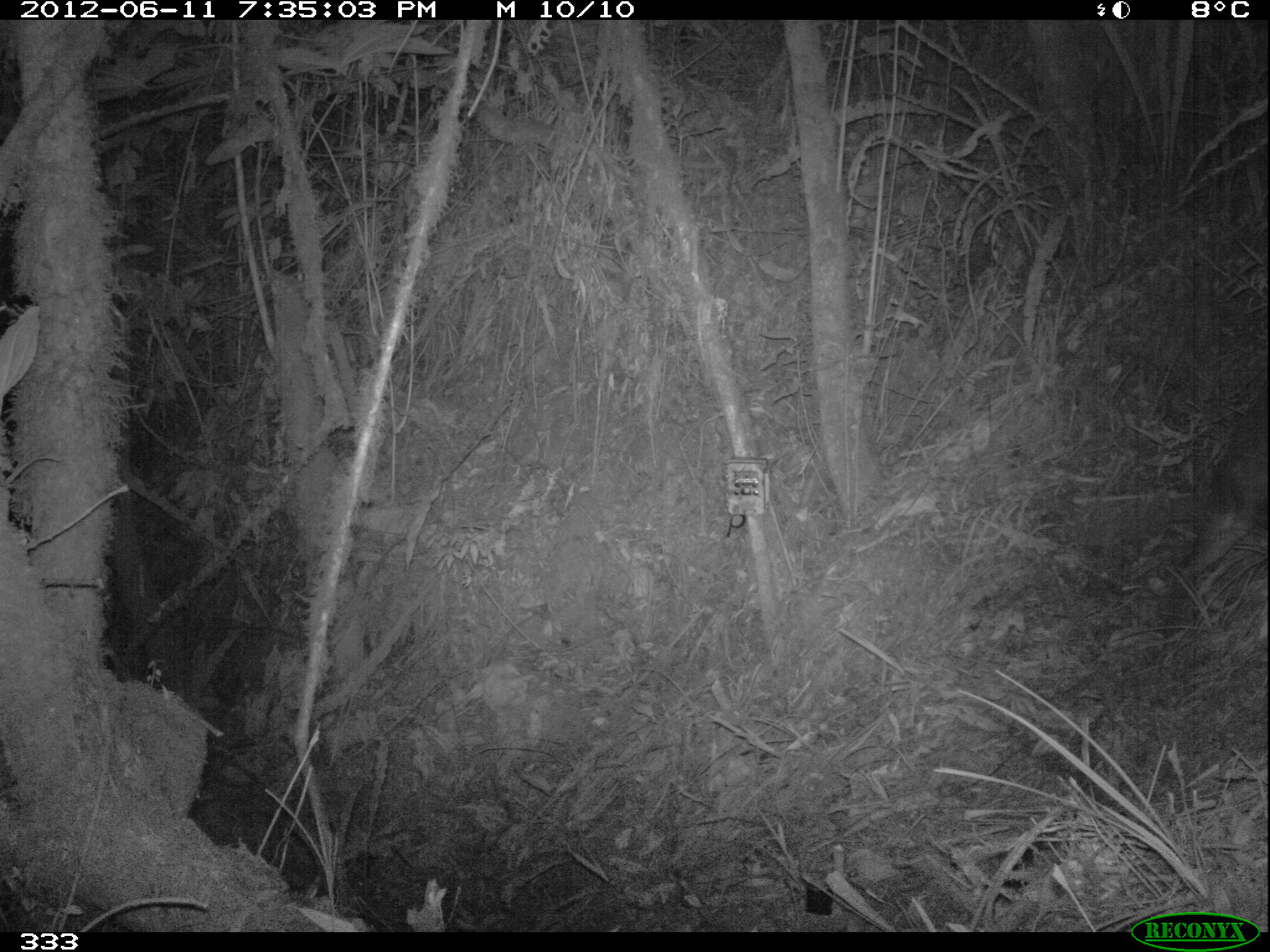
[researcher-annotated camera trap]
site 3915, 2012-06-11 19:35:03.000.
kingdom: Animalia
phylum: Chordata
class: Mammalia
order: Artiodactyla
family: Cervidae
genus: Mazama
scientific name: Mazama chunyi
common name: dwarf brocket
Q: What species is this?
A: Mazama chunyi (dwarf brocket).